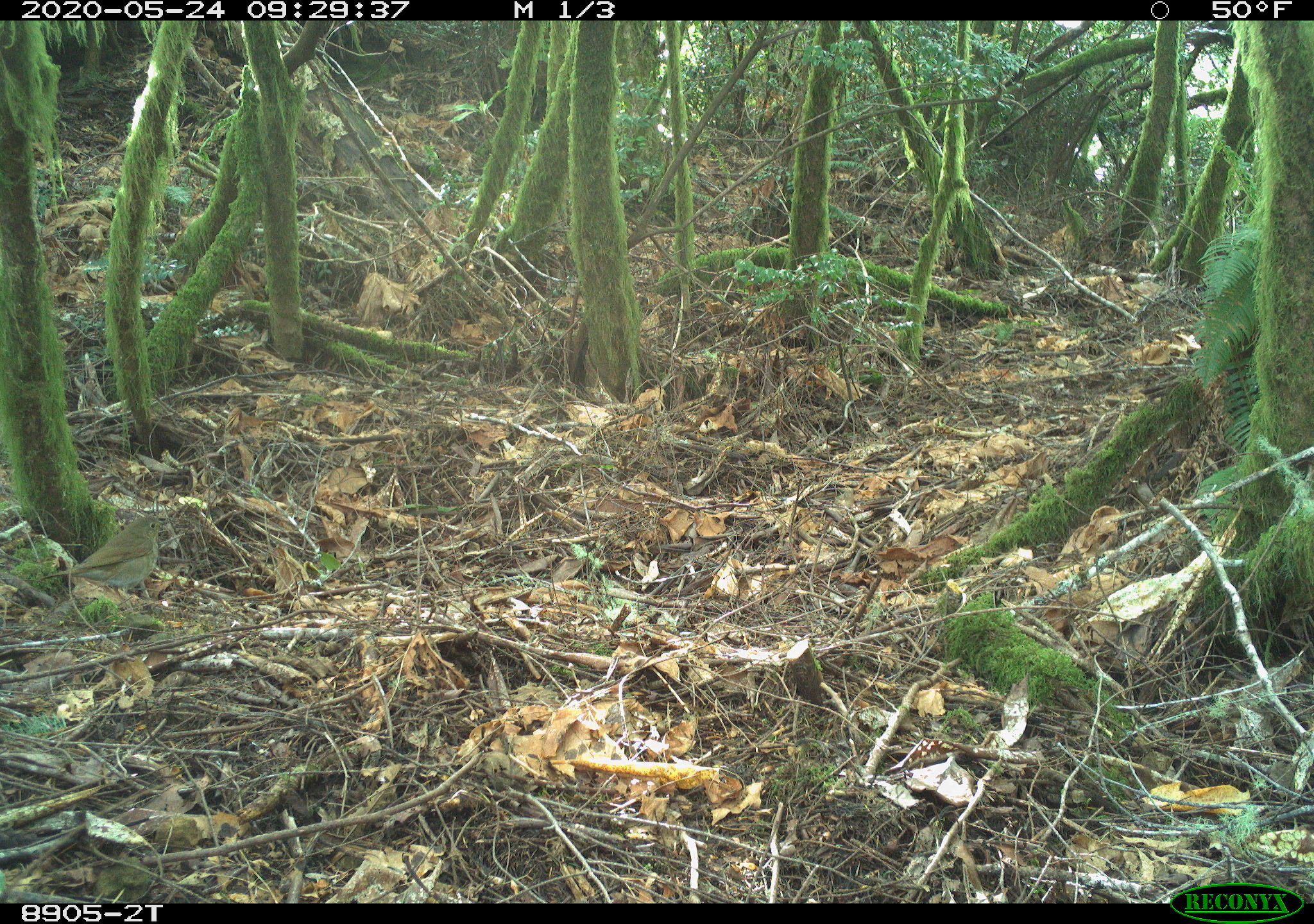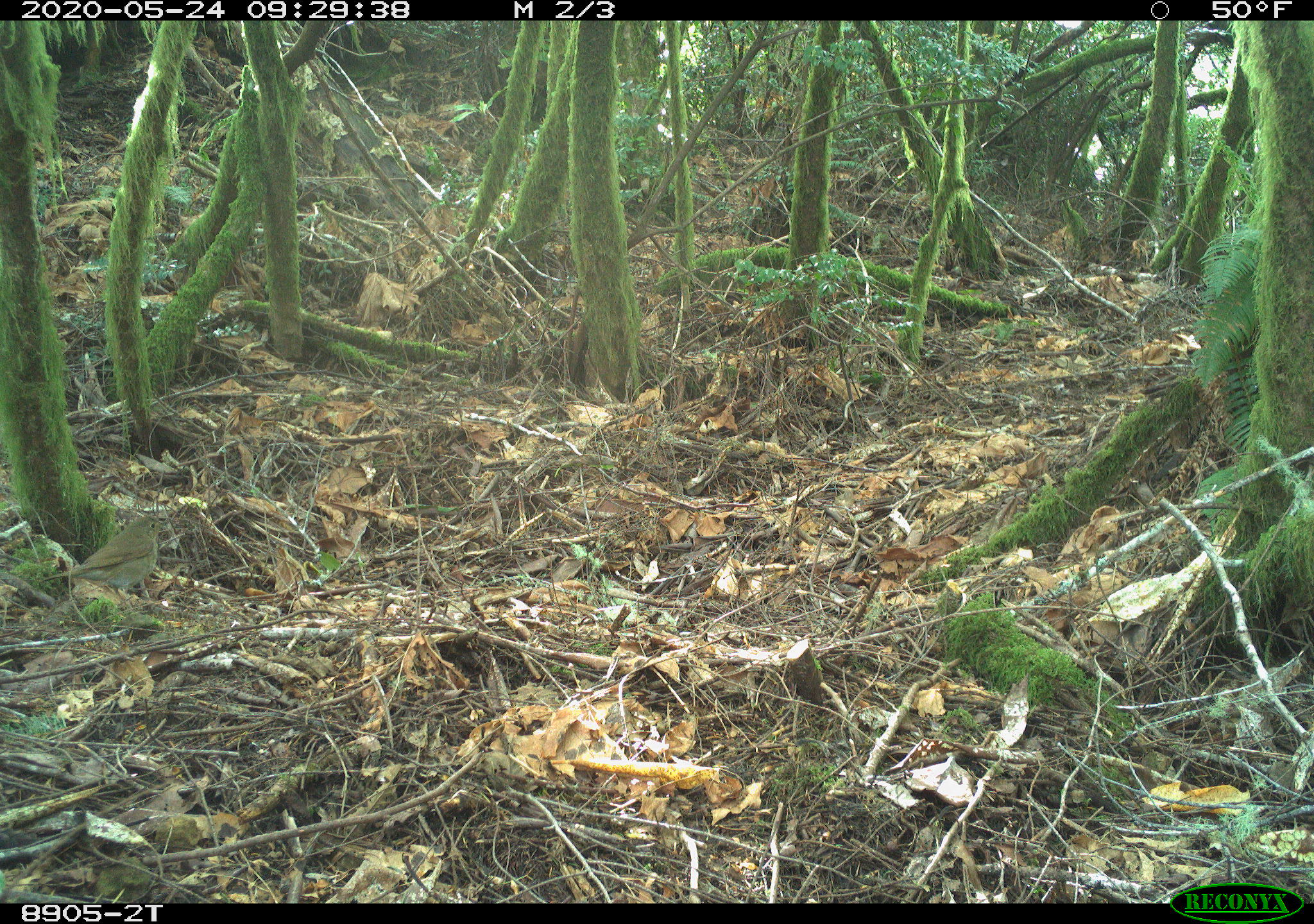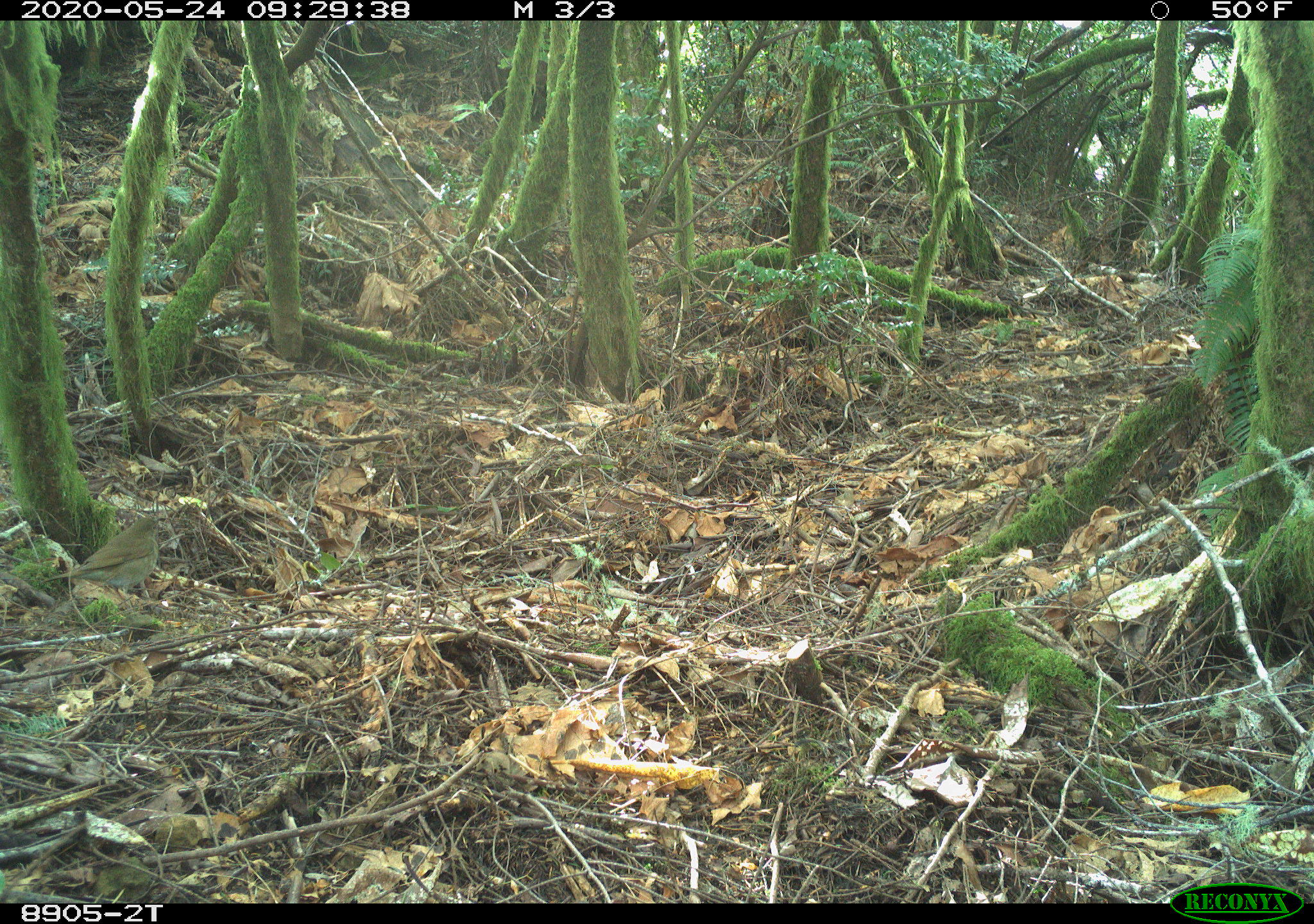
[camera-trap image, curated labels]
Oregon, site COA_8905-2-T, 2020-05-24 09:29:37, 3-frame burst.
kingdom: Animalia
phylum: Chordata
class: Aves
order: Passeriformes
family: Turdidae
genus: Catharus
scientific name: Catharus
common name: brown thrushes and nightingale-thrushes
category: catharus species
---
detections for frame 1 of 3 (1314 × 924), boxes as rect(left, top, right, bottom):
catharus species: rect(27, 511, 179, 621)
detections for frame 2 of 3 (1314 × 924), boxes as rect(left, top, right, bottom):
catharus species: rect(30, 511, 180, 622)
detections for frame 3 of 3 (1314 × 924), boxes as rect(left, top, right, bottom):
catharus species: rect(28, 509, 175, 628)